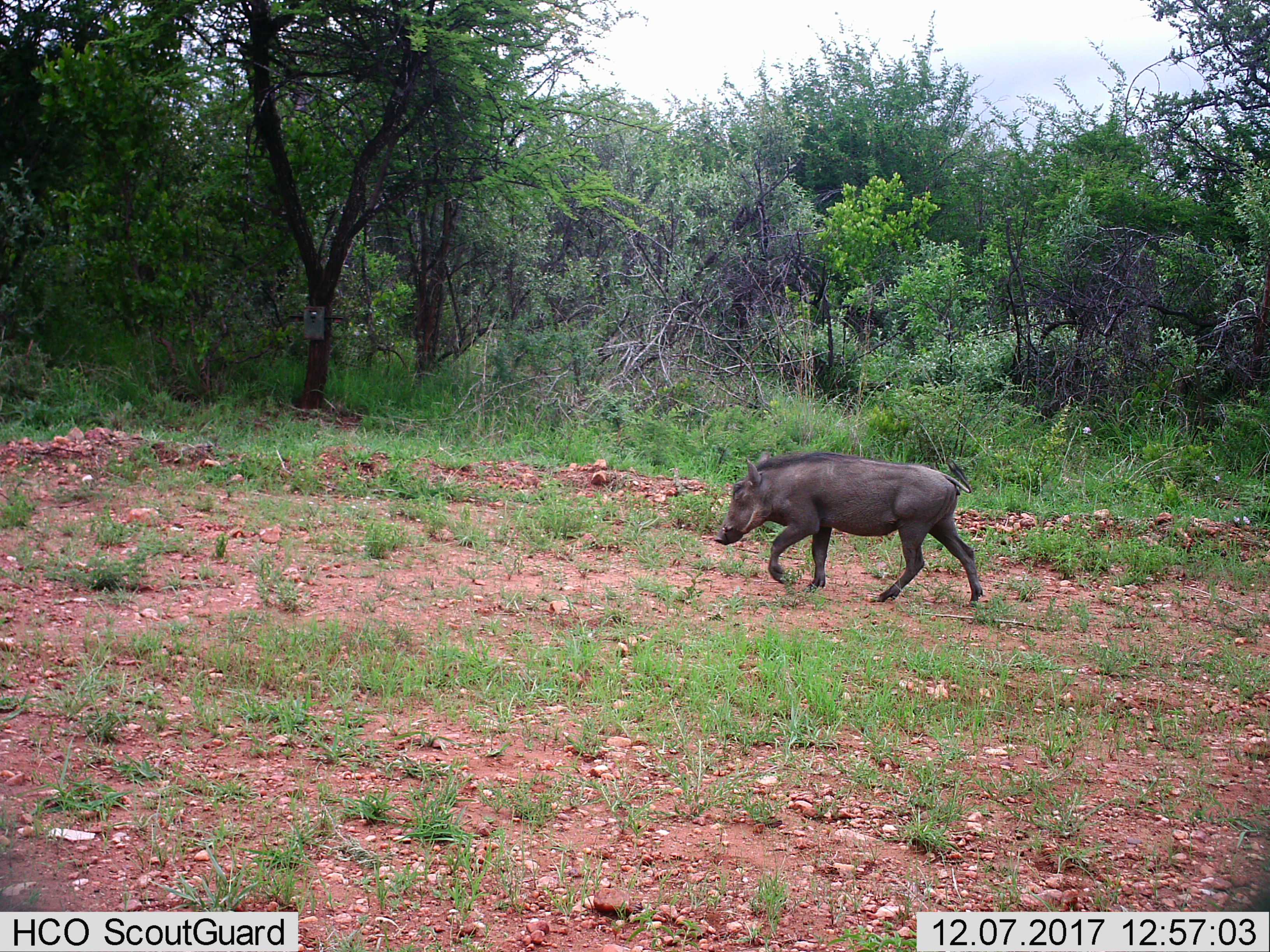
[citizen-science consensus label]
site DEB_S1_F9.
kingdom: Animalia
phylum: Chordata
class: Mammalia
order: Artiodactyla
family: Suidae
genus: Phacochoerus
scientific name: Phacochoerus africanus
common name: warthog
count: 1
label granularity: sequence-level